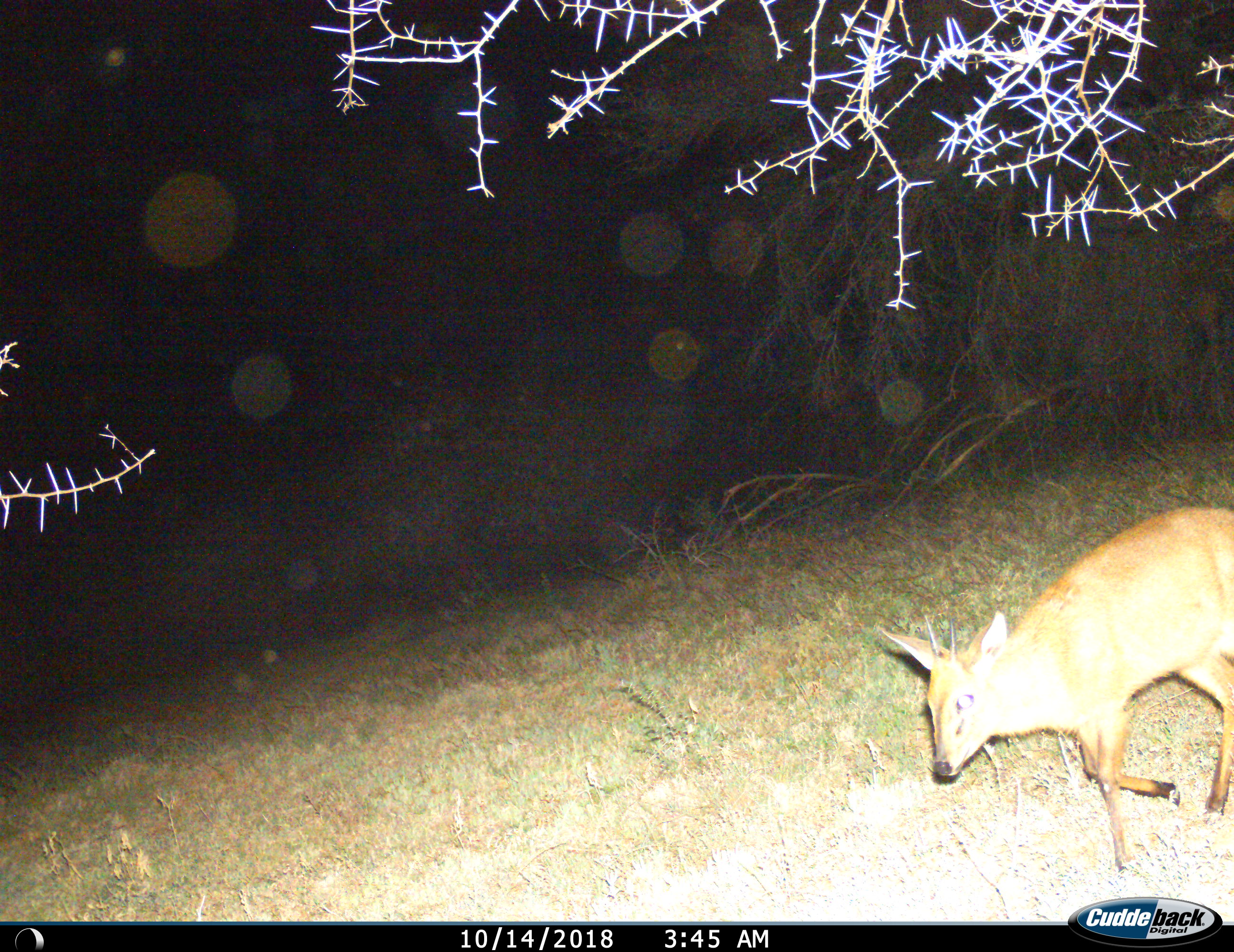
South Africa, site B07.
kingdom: Animalia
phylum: Chordata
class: Mammalia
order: Artiodactyla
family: Bovidae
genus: Sylvicapra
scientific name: Sylvicapra grimmia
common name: common grey duiker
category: duikercommongrey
Duikercommongrey (common grey duiker) (Sylvicapra grimmia), count 1. Behavior (volunteer vote fractions): standing 0%, resting 0%, moving 100%, interacting 0%. Young present (vote fraction): 0%. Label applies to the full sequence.